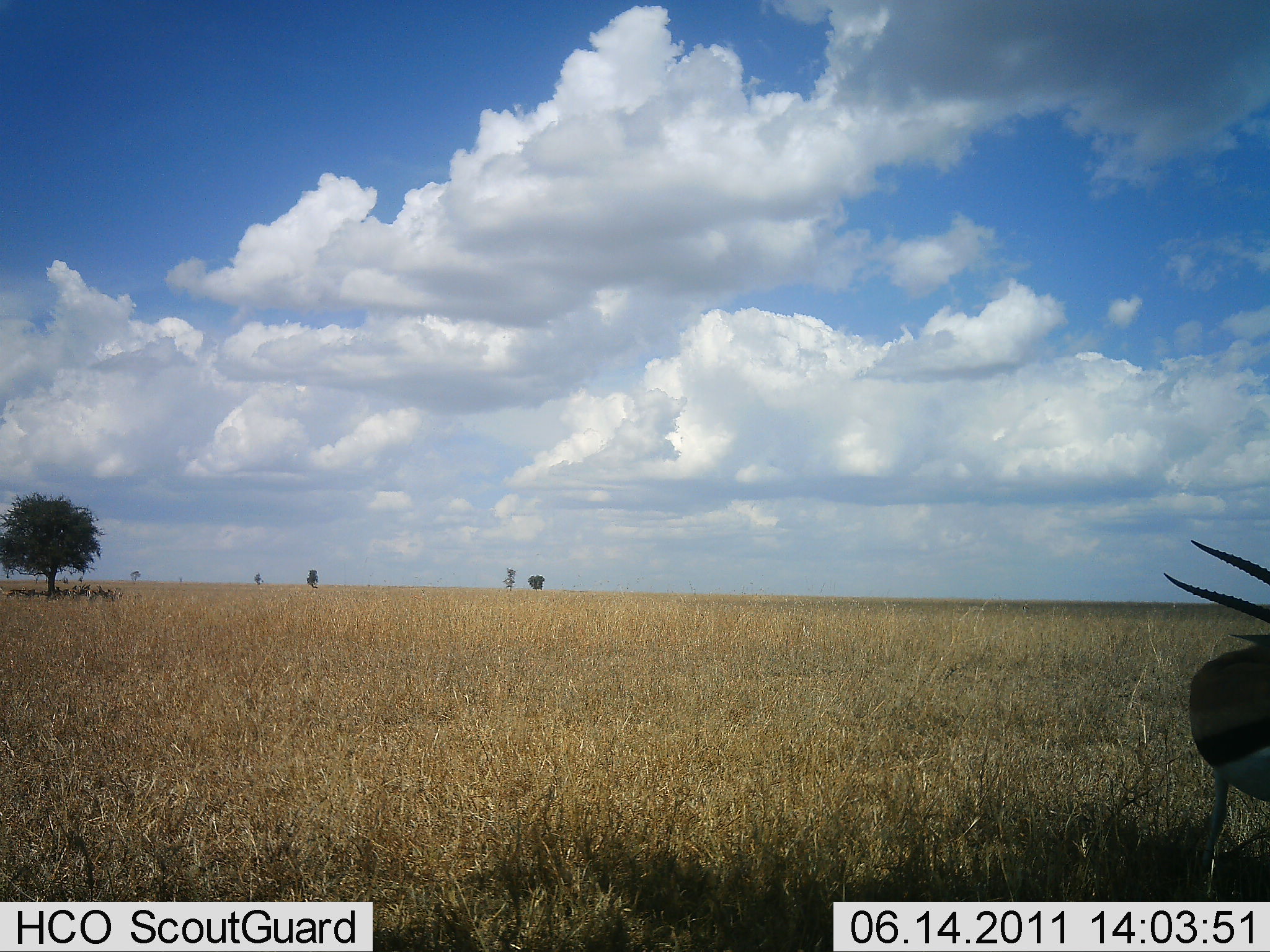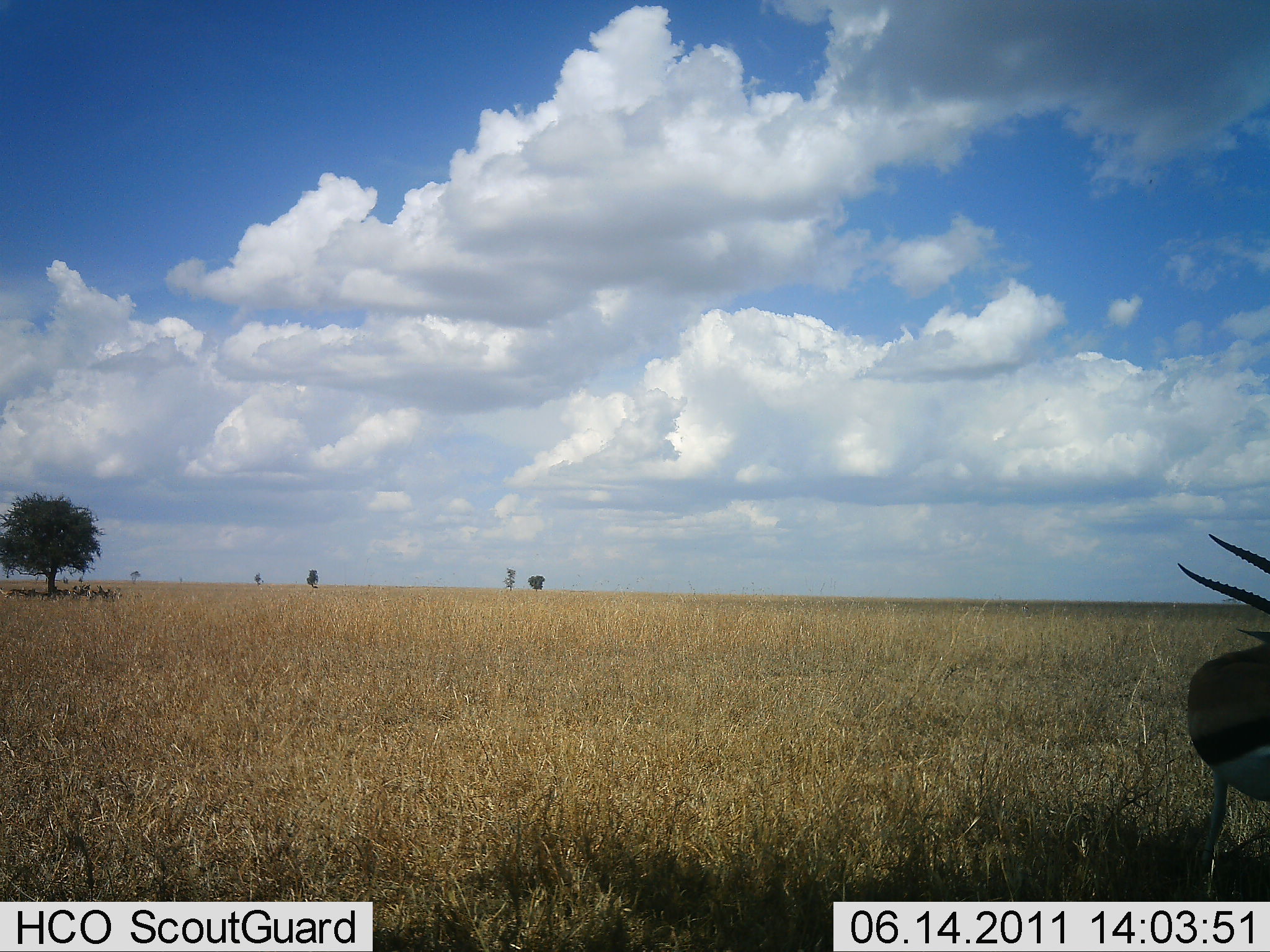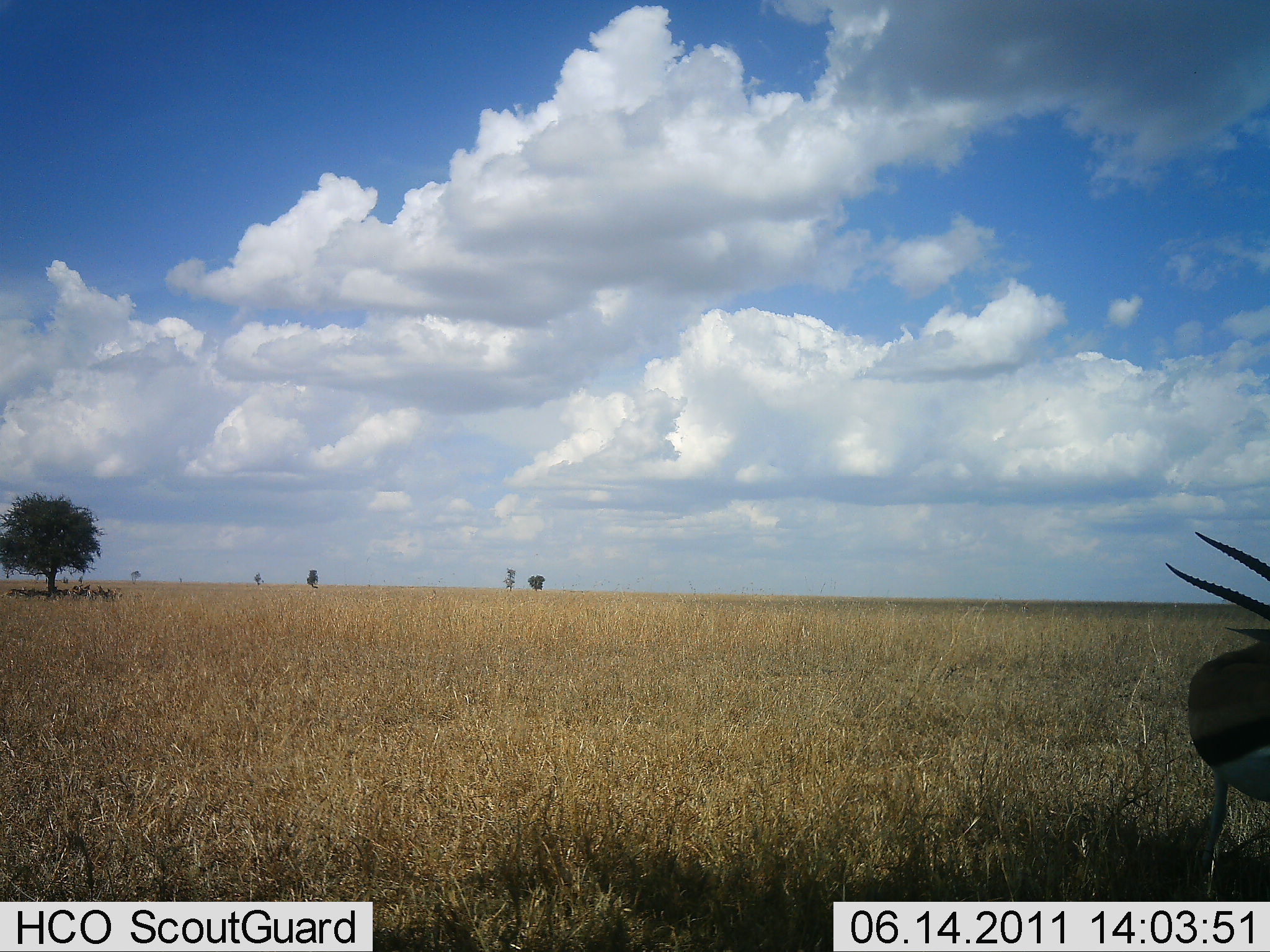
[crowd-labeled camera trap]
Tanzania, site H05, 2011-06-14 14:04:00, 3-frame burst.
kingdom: Animalia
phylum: Chordata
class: Mammalia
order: Artiodactyla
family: Bovidae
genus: Eudorcas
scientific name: Eudorcas thomsonii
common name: thomson's gazelle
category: gazellethomsons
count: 1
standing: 100%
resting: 0%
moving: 0%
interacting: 7%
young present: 0%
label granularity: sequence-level